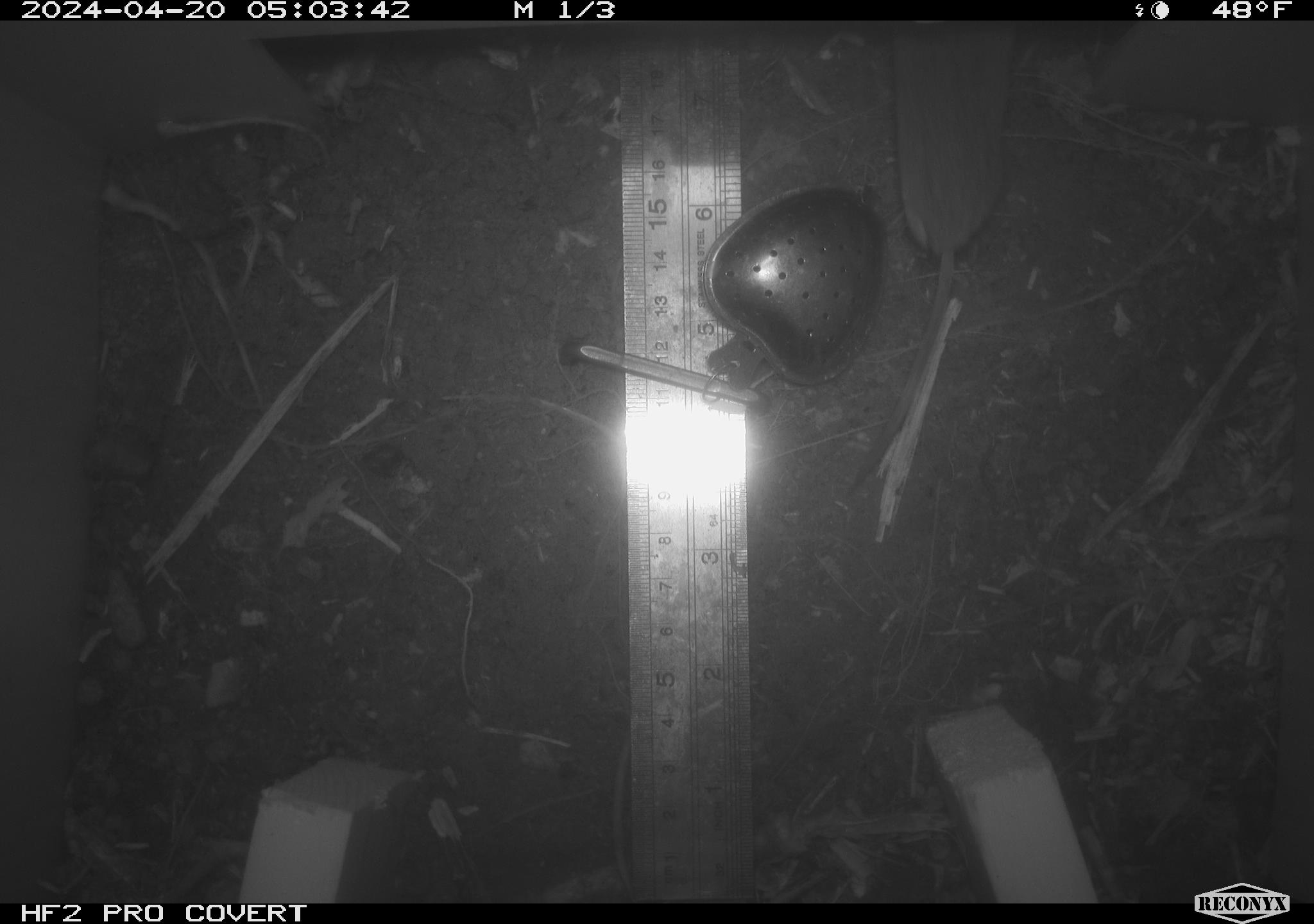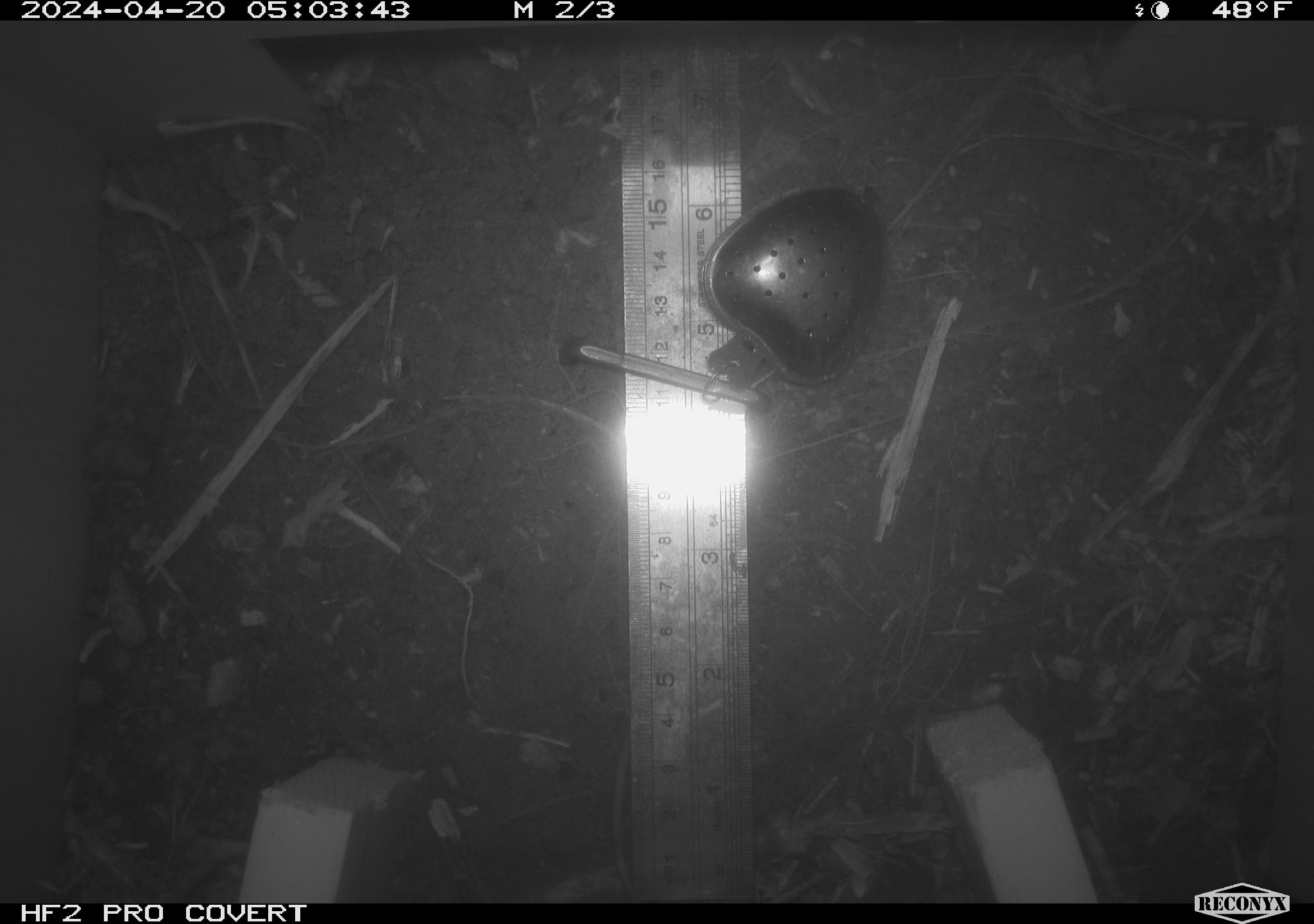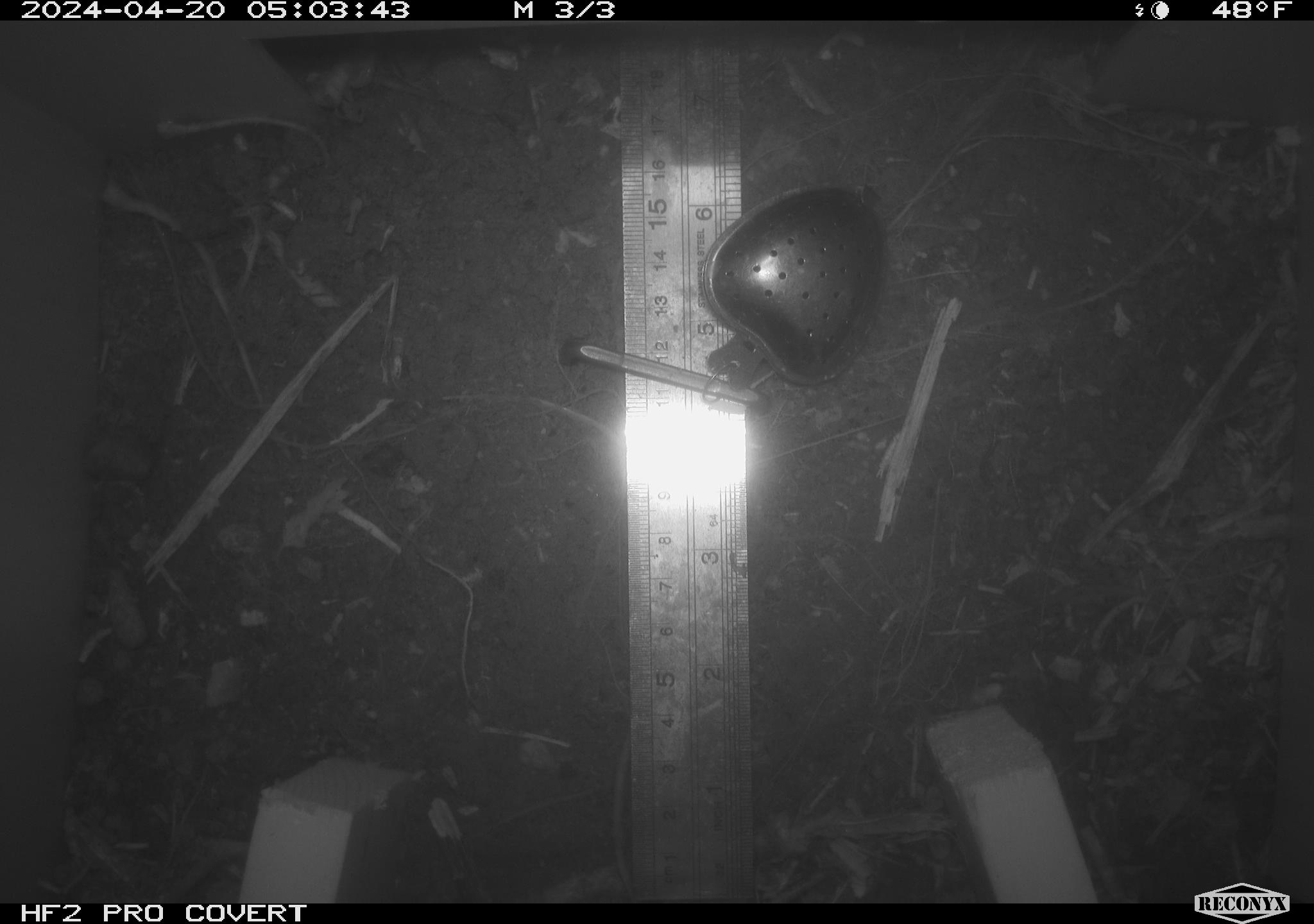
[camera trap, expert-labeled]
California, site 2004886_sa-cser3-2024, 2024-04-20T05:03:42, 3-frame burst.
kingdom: Animalia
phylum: Chordata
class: Mammalia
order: Eulipotyphla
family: Soricidae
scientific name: Soricidae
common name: shrews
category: soricidae family